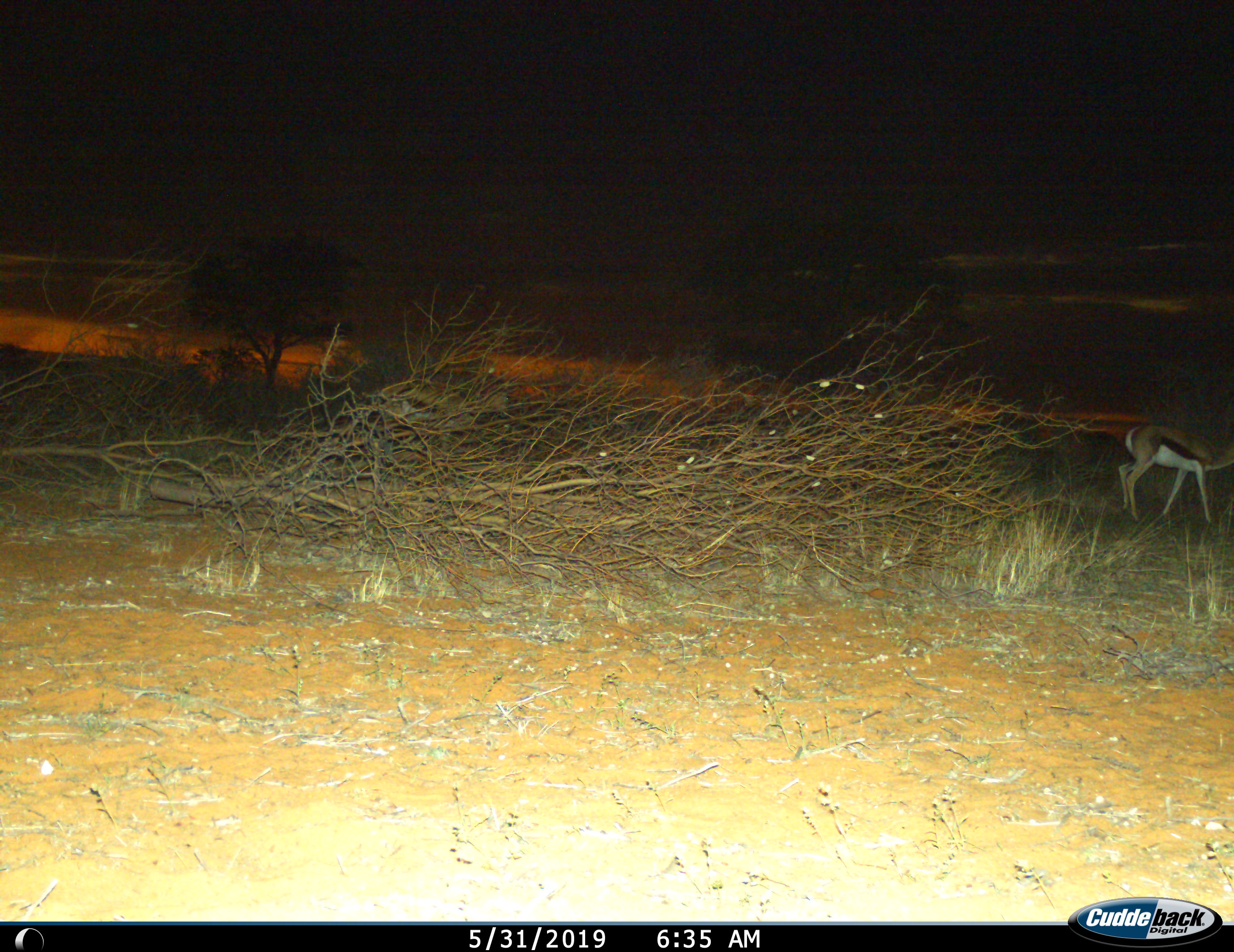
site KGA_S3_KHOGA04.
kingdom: Animalia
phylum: Chordata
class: Mammalia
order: Artiodactyla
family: Bovidae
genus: Antidorcas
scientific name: Antidorcas marsupialis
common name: springbok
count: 1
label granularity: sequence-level